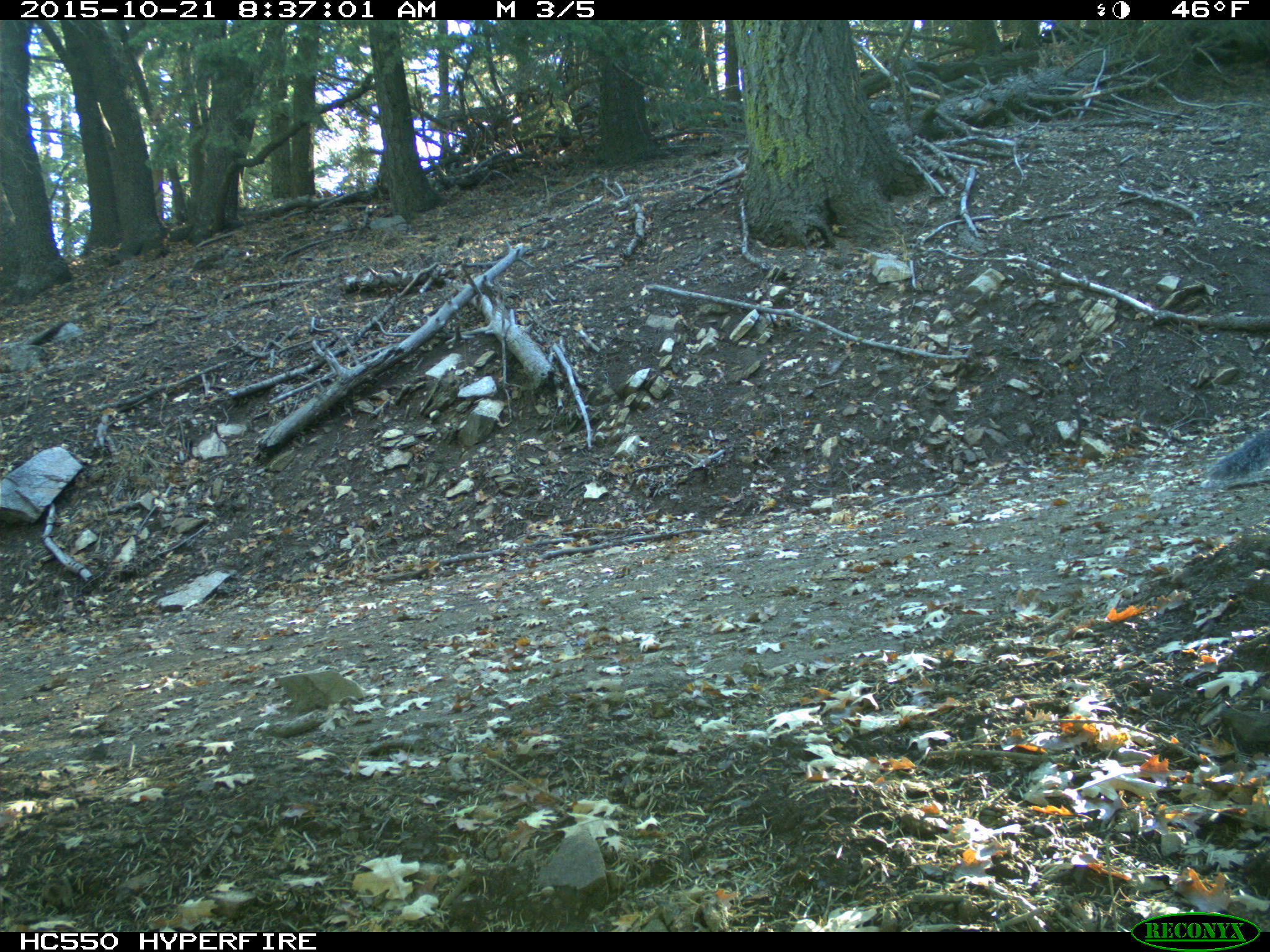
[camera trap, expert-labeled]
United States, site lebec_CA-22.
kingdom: Animalia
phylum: Chordata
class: Mammalia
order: Rodentia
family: Sciuridae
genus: Sciurus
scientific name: Sciurus carolinensis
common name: eastern gray squirrel